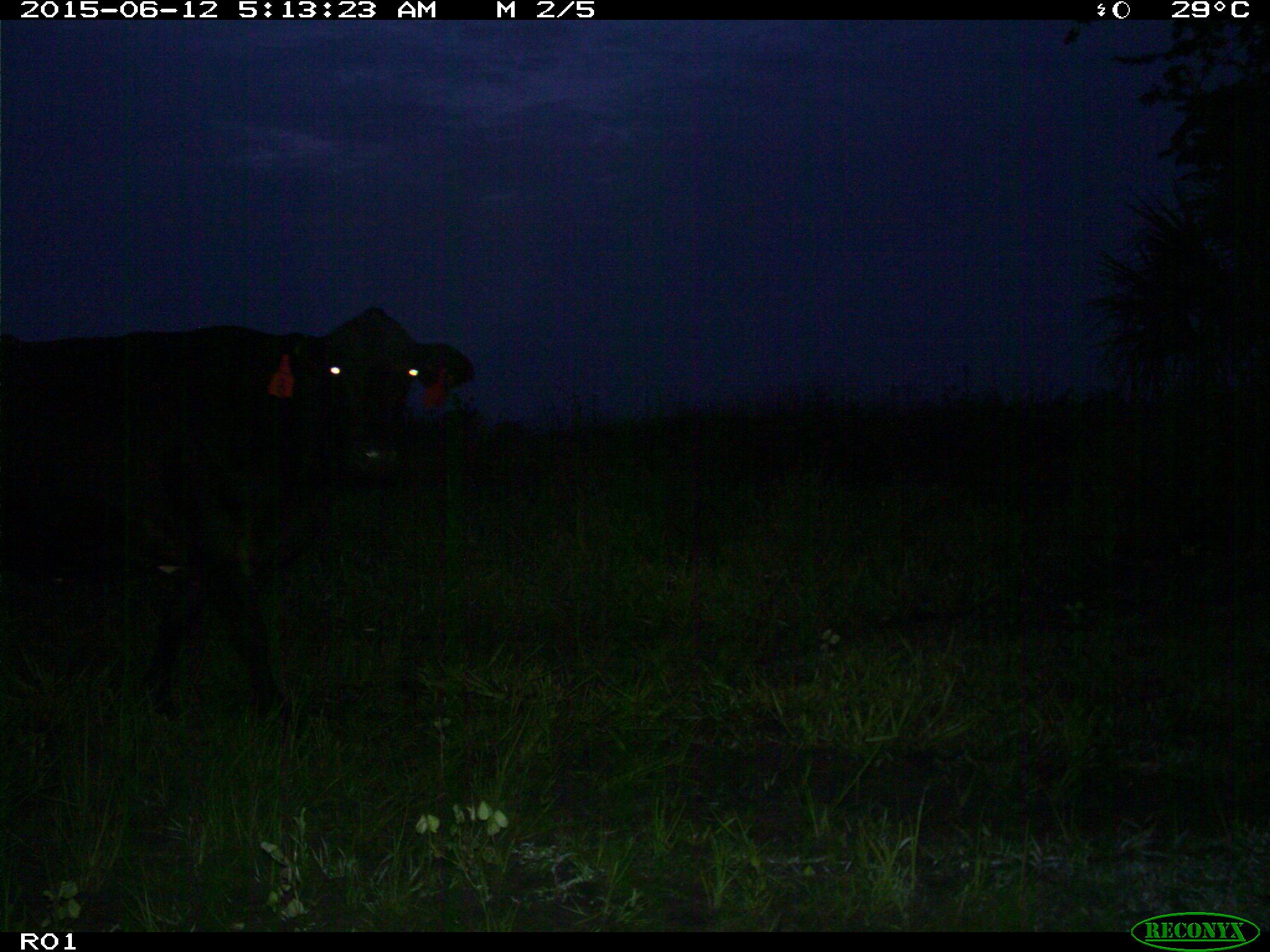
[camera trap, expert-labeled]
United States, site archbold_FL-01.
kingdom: Animalia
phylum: Chordata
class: Mammalia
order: Artiodactyla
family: Bovidae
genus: Bos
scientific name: Bos taurus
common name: domestic cow